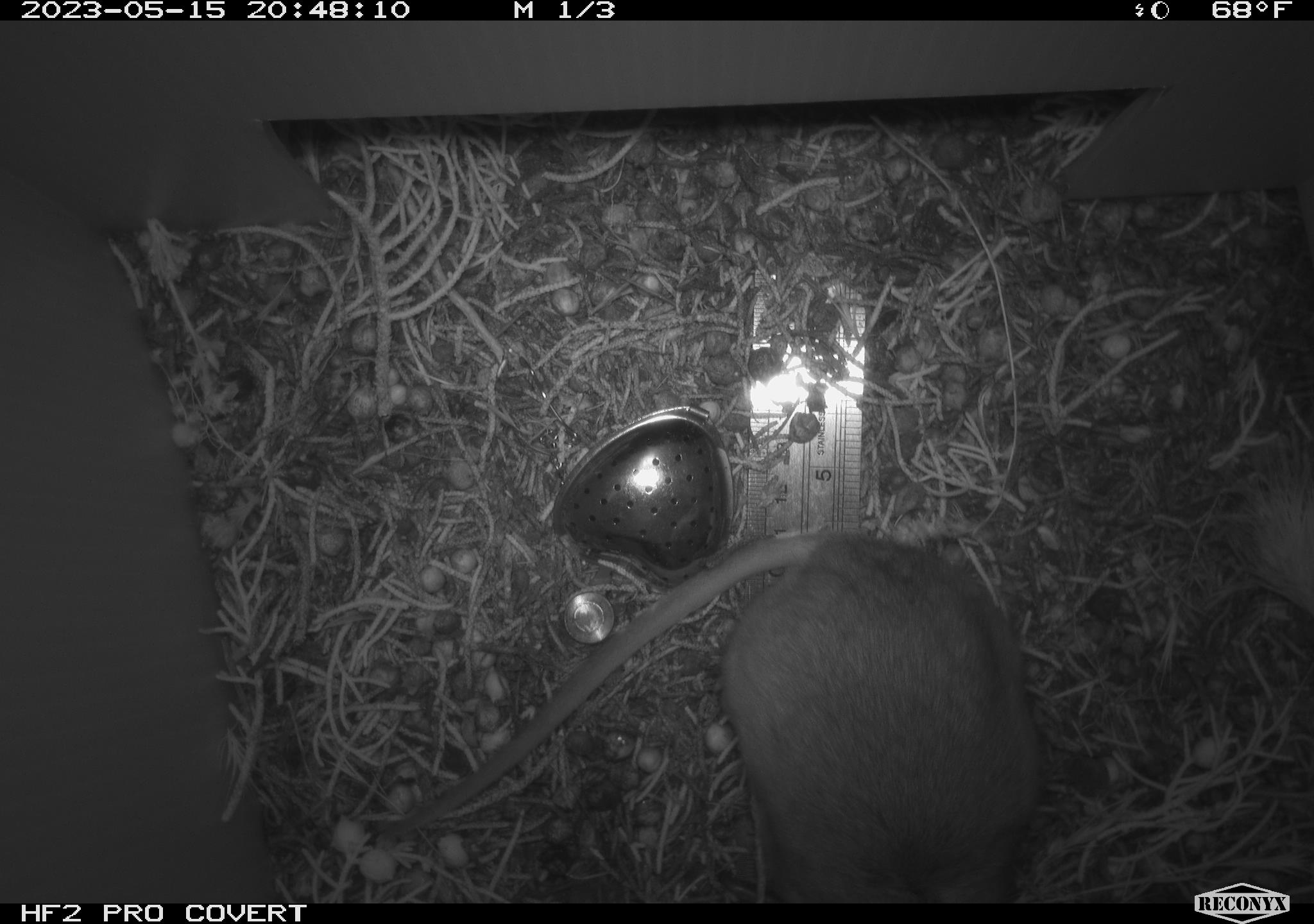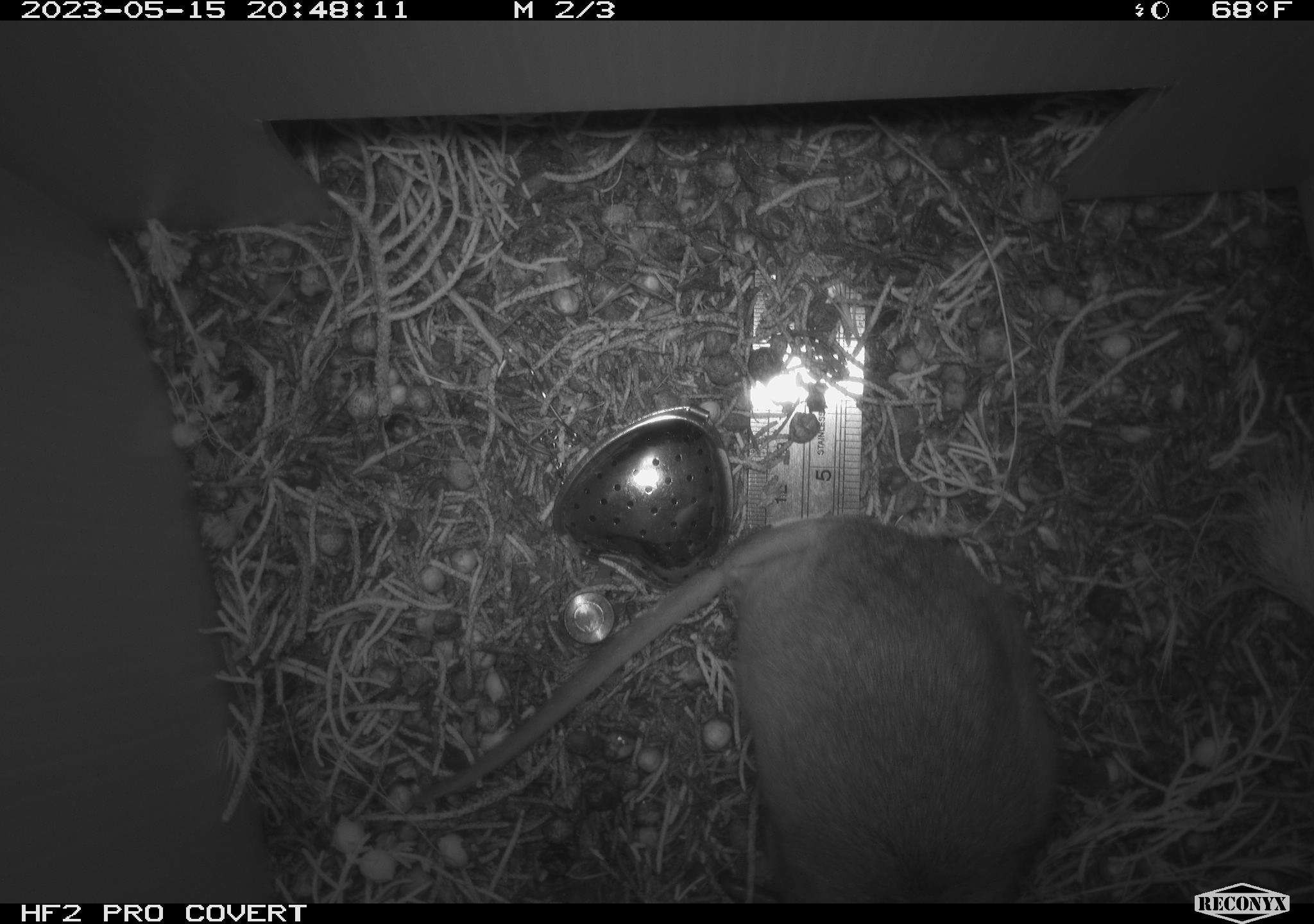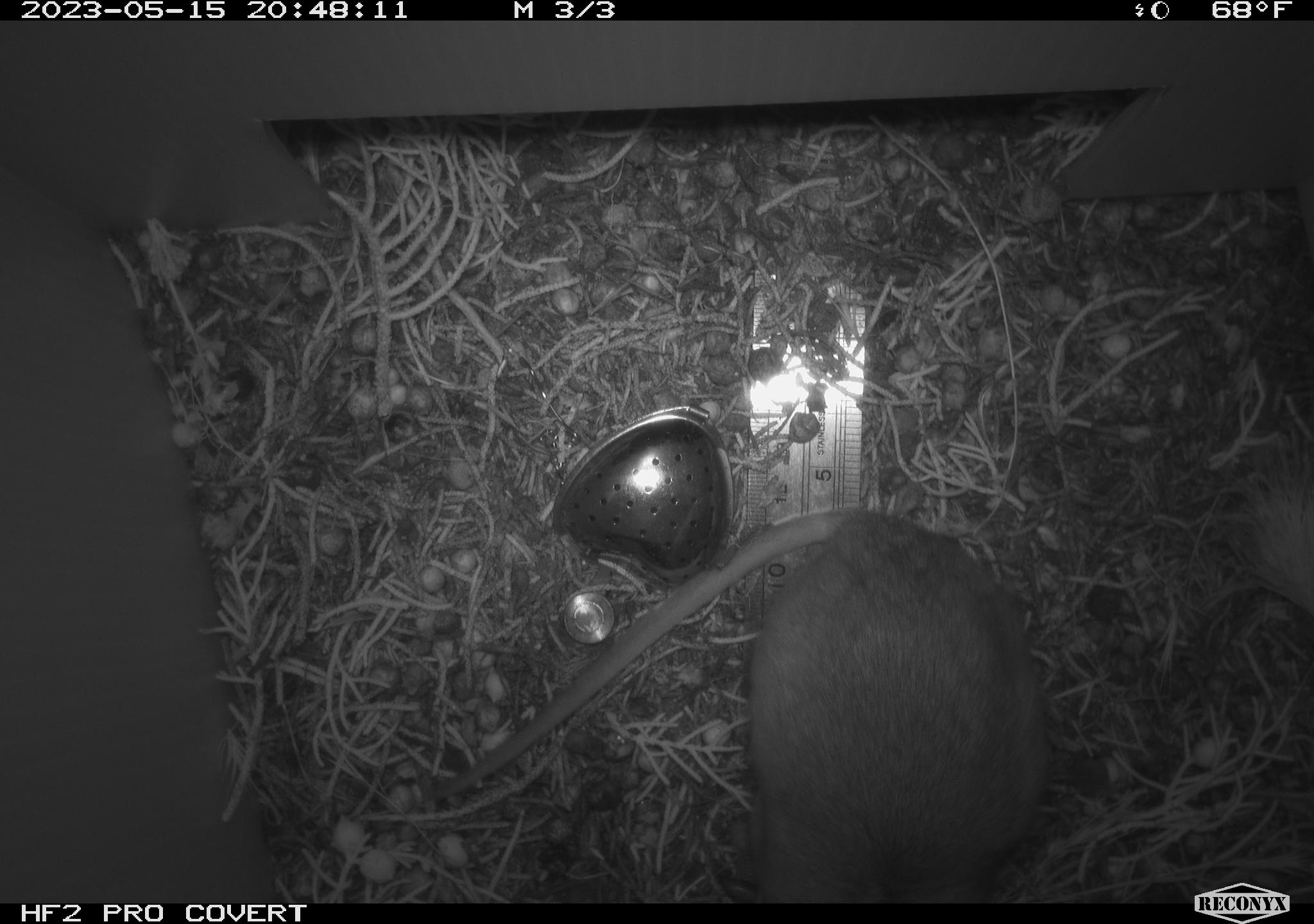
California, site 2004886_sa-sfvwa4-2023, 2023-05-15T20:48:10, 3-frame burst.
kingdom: Animalia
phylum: Chordata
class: Mammalia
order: Rodentia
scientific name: Rodentia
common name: mouse species